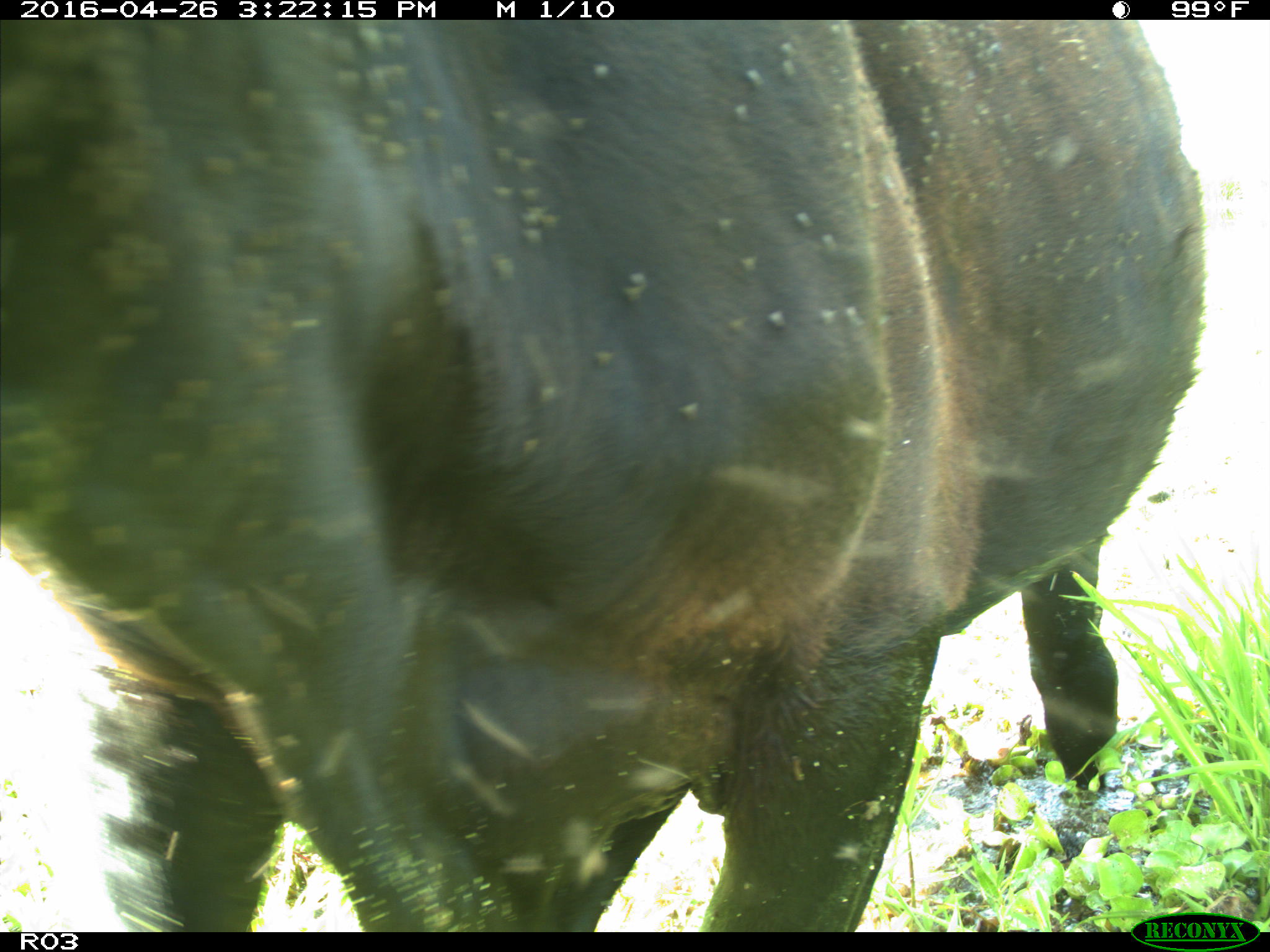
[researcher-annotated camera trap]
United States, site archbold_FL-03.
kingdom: Animalia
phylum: Chordata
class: Mammalia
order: Artiodactyla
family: Bovidae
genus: Bos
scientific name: Bos taurus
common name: domestic cow